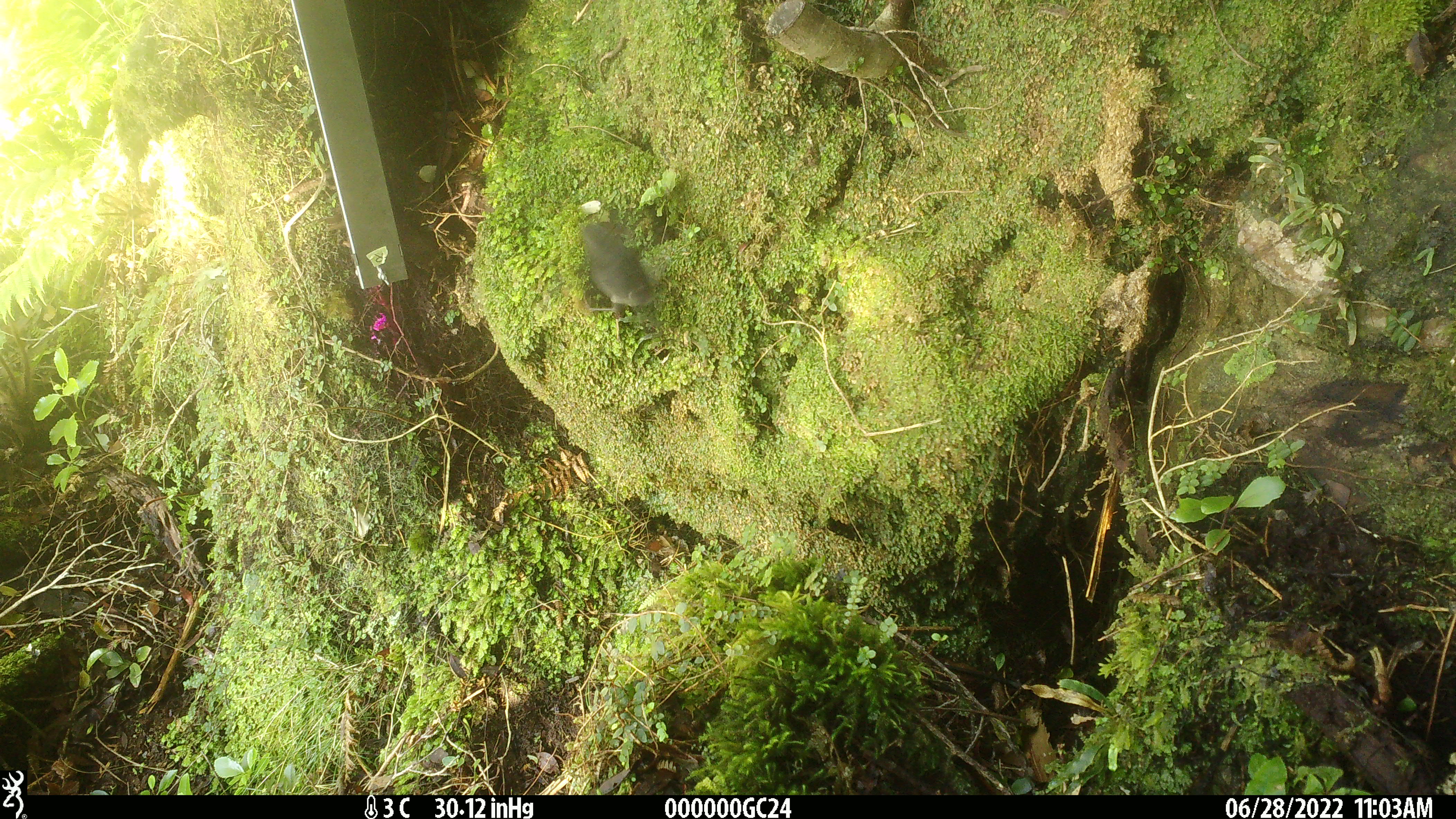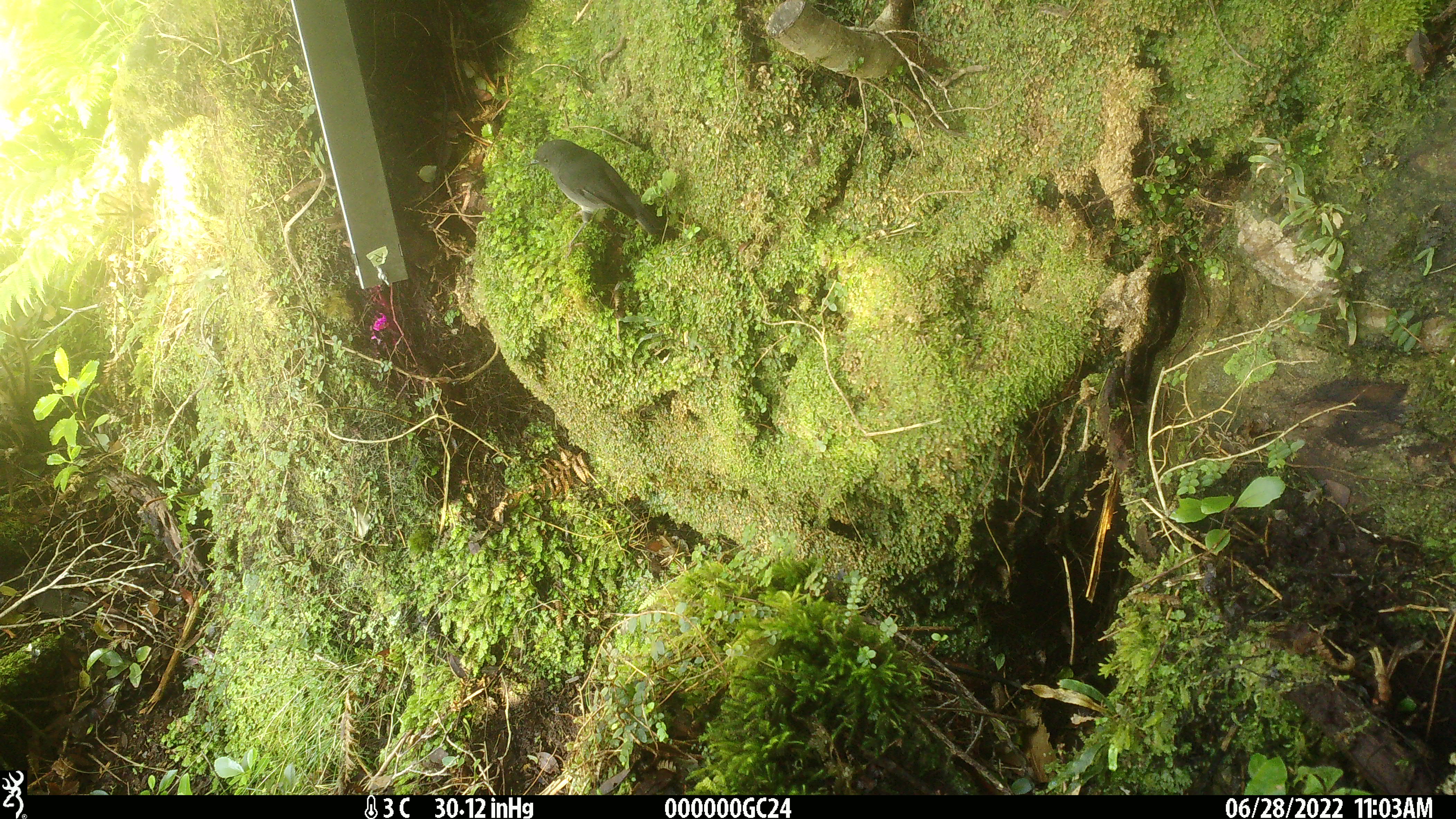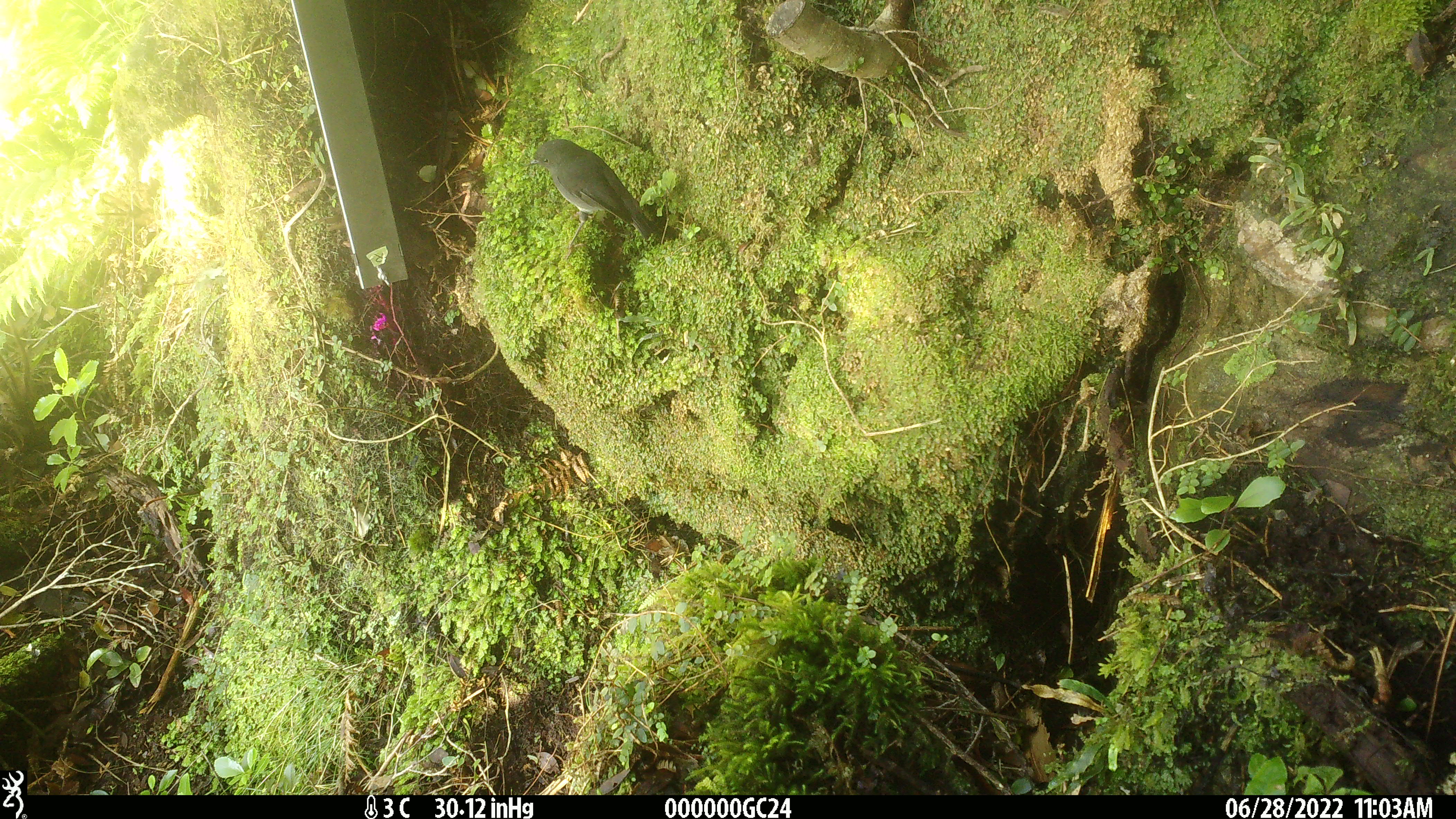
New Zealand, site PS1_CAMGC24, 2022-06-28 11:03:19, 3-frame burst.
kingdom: Animalia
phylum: Chordata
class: Aves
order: Passeriformes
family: Petroicidae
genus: Petroica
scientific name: Petroica australis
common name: new zealand robin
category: robin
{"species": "robin (new zealand robin) (Petroica australis)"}